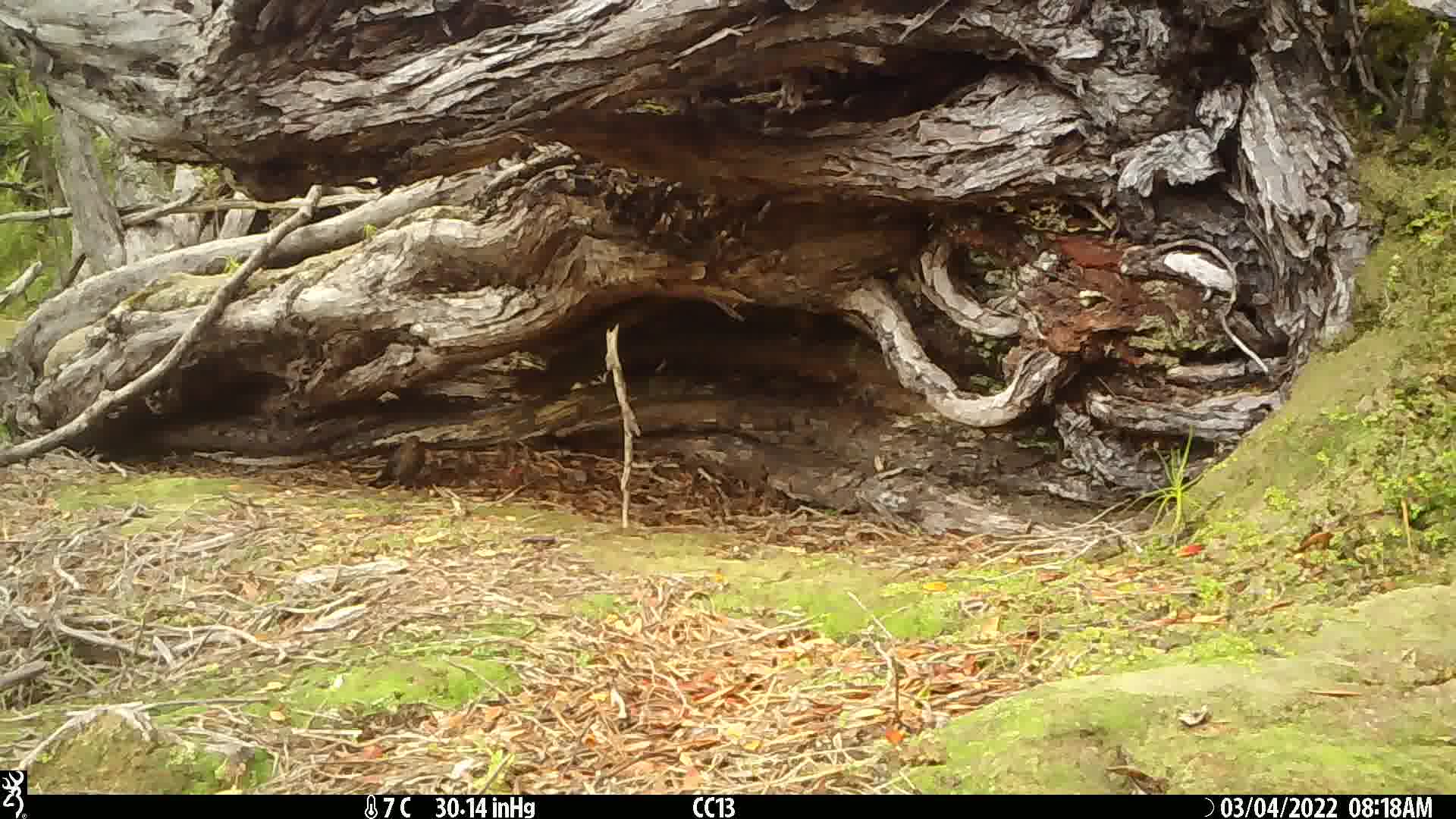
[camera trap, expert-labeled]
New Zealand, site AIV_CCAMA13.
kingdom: Animalia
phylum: Chordata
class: Aves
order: Passeriformes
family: Turdidae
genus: Turdus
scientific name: Turdus merula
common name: eurasian blackbird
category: blackbird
Blackbird (eurasian blackbird) (Turdus merula).